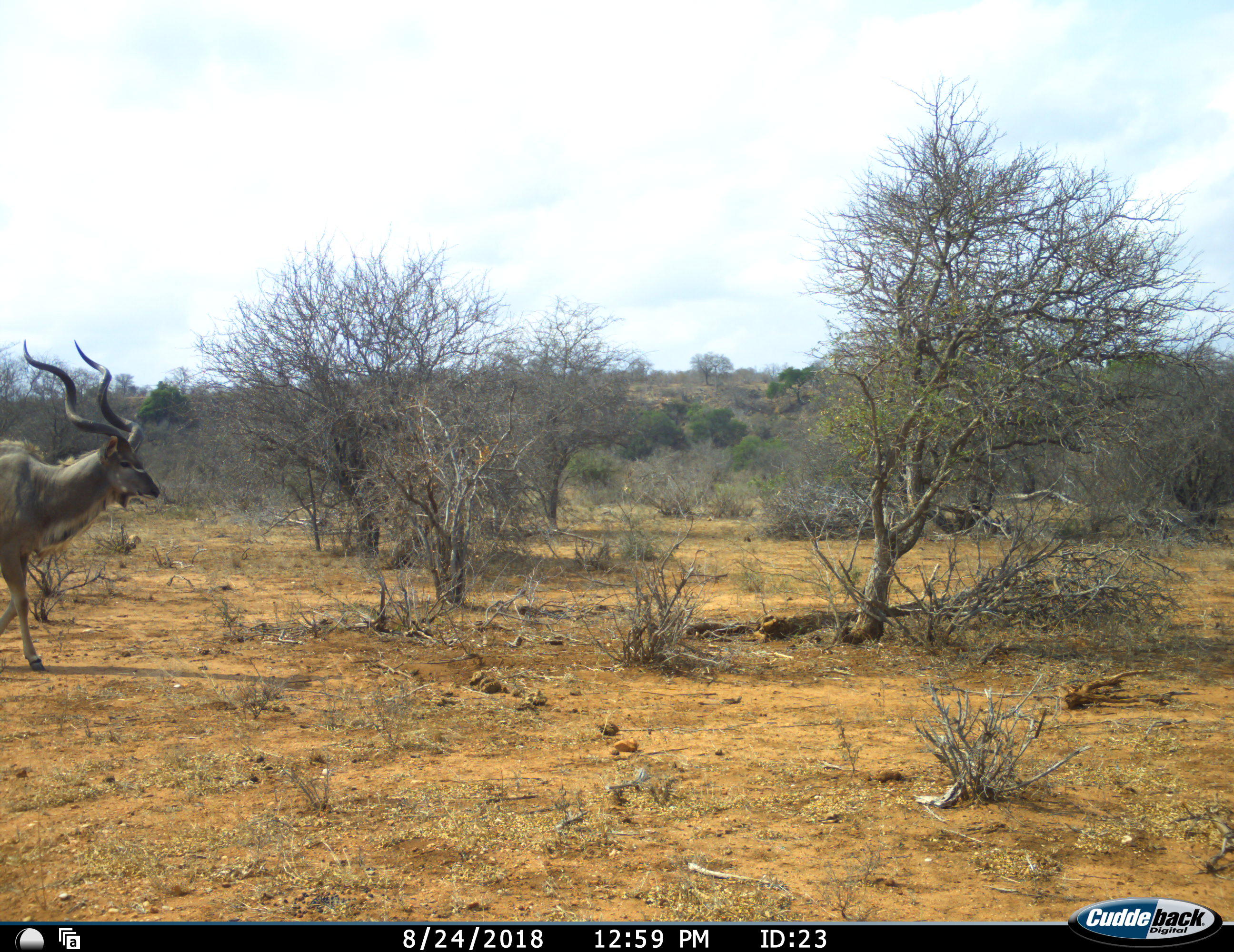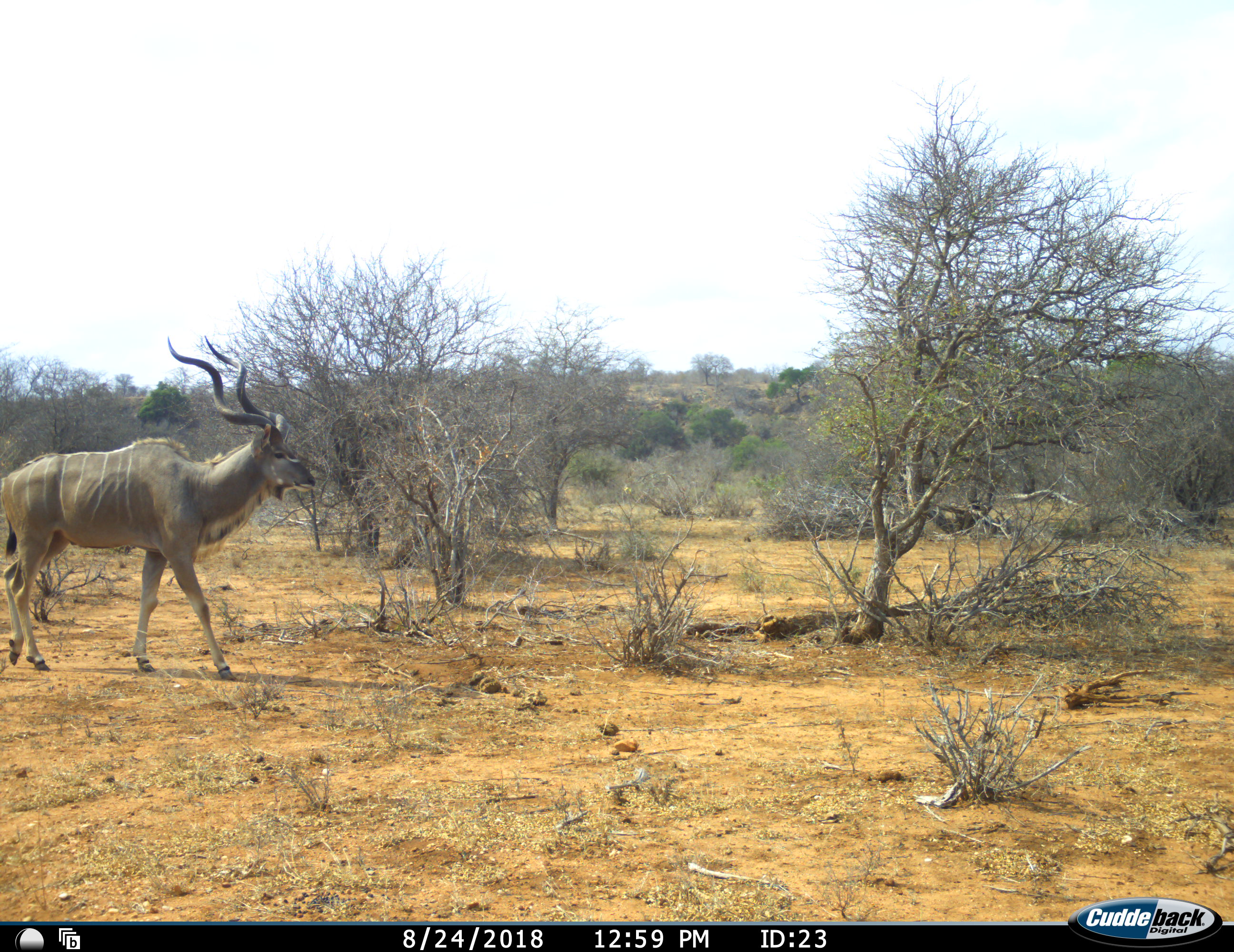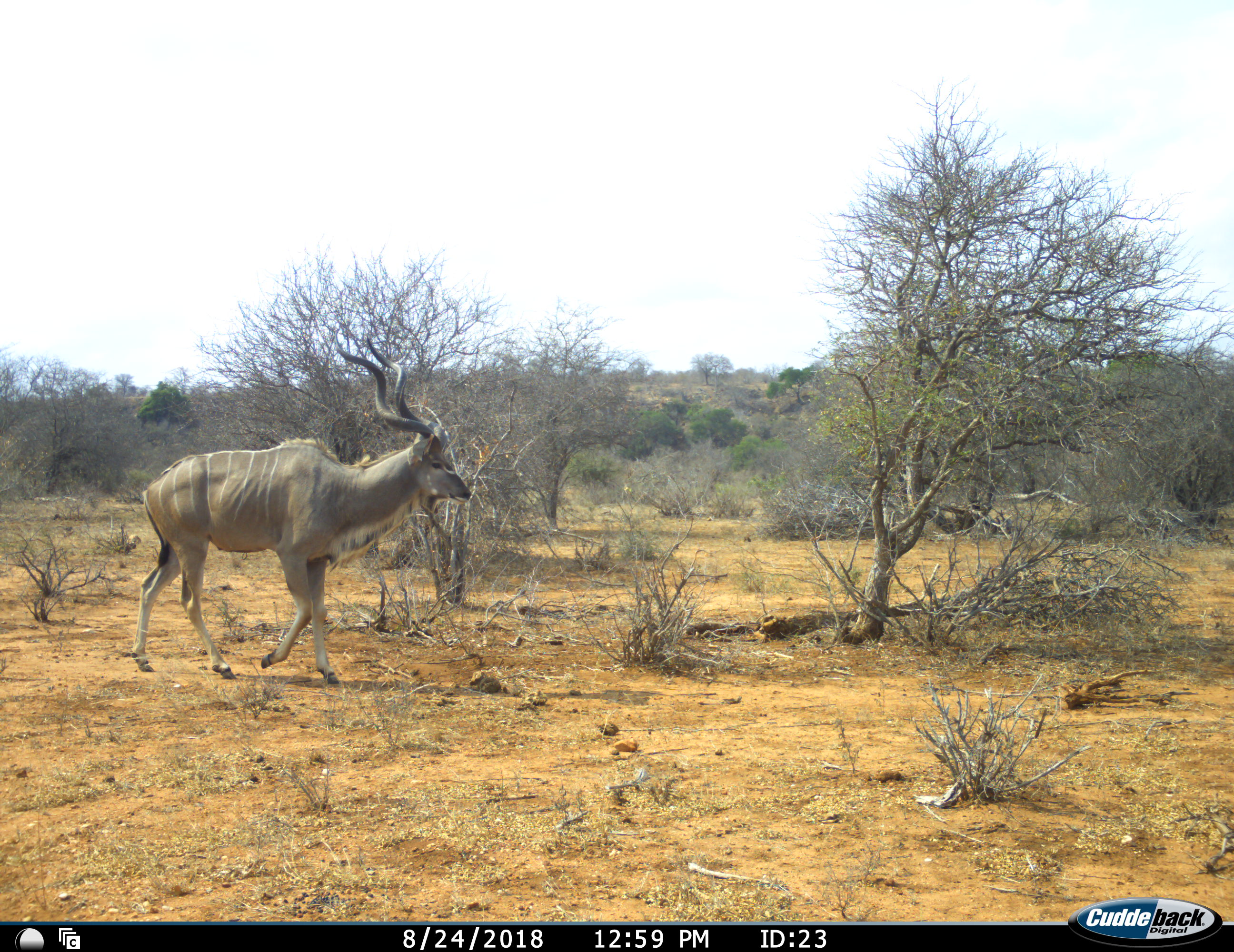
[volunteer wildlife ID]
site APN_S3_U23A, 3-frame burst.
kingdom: Animalia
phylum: Chordata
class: Mammalia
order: Artiodactyla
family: Bovidae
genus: Tragelaphus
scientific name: Tragelaphus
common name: kudu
Kudu (Tragelaphus), count 1. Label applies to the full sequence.